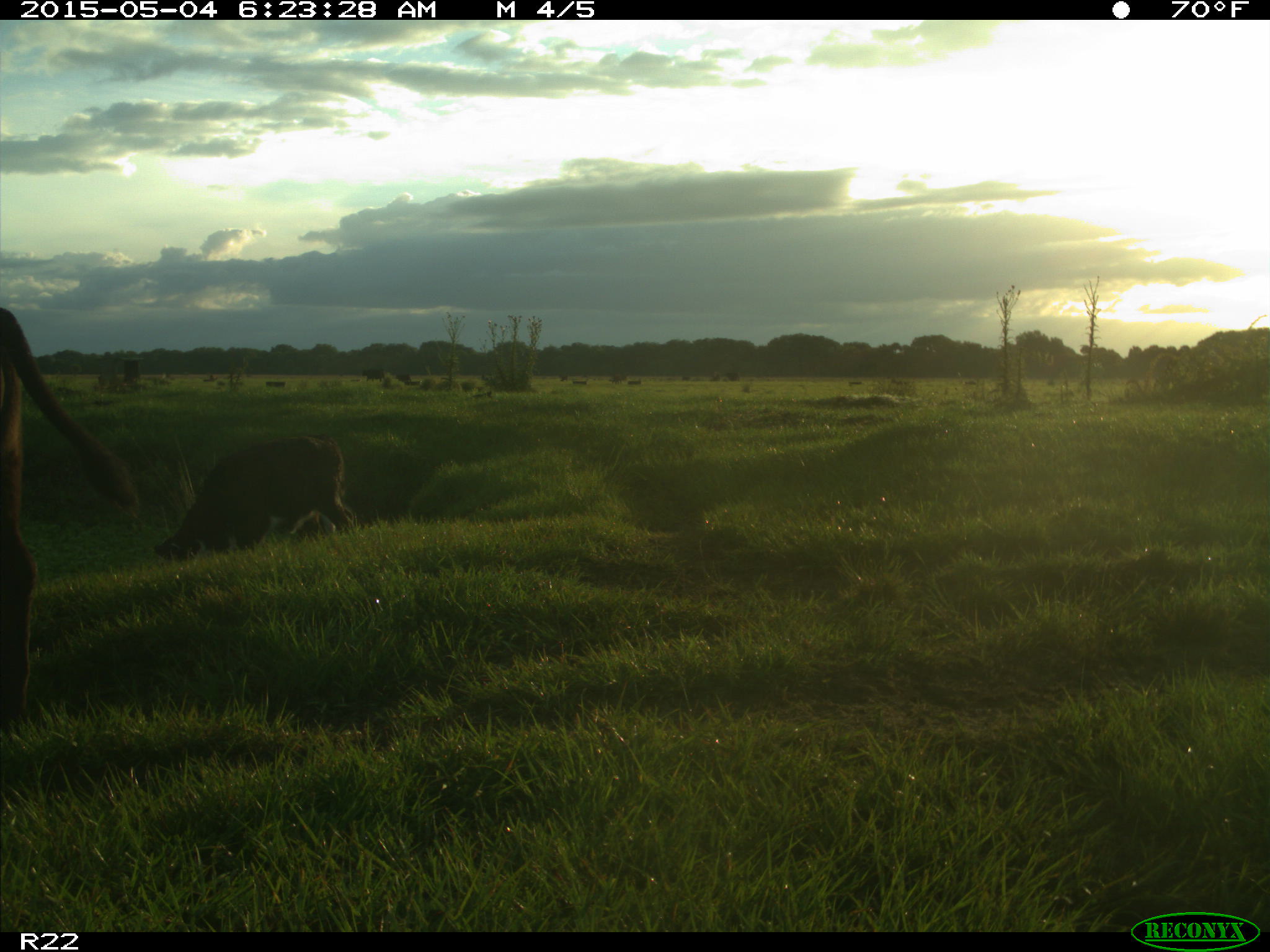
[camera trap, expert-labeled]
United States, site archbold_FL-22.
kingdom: Animalia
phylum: Chordata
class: Mammalia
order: Artiodactyla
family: Bovidae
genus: Bos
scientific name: Bos taurus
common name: domestic cow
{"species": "Bos taurus (domestic cow)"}